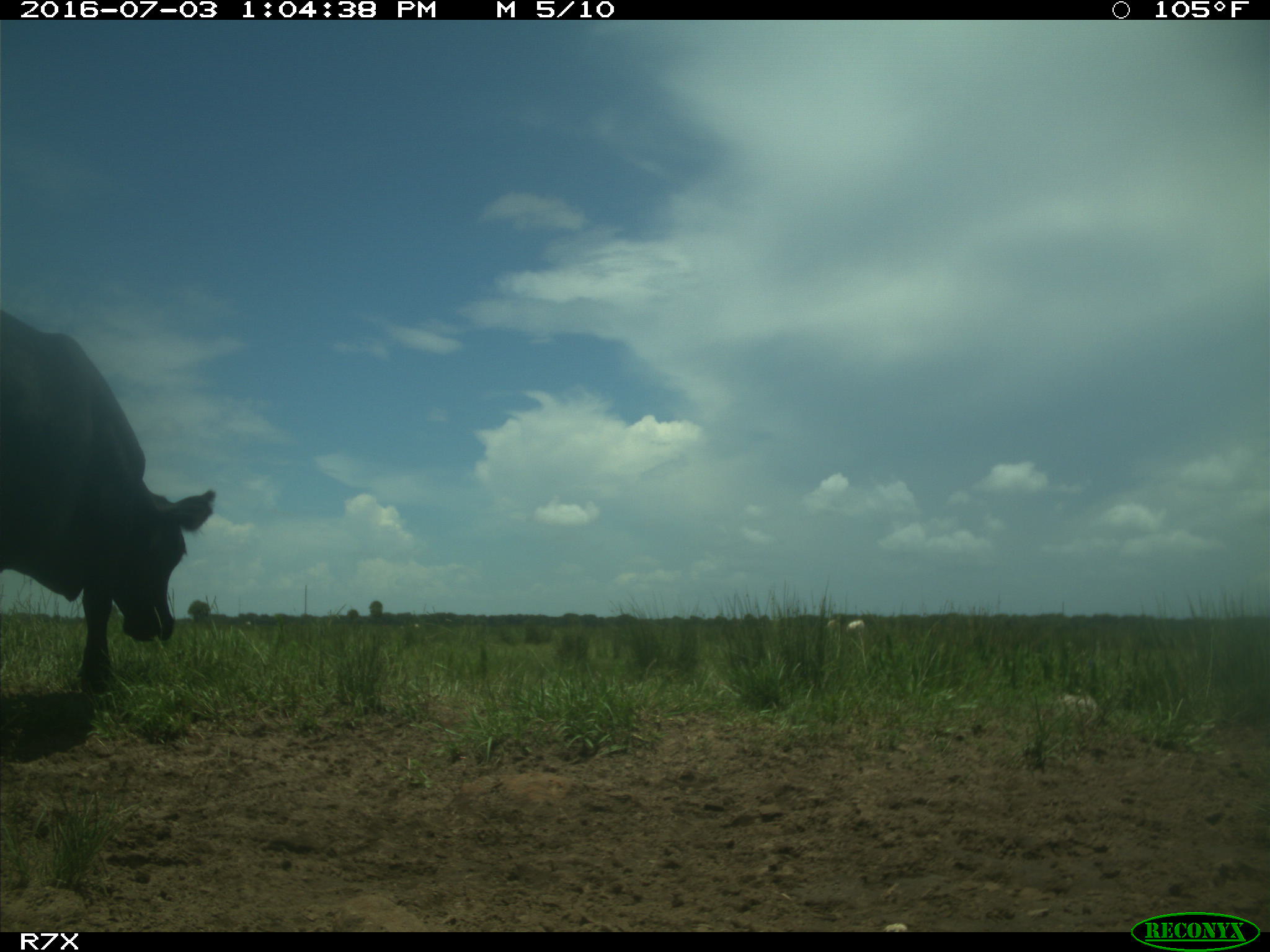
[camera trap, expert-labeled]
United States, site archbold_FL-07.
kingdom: Animalia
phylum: Chordata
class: Mammalia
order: Artiodactyla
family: Bovidae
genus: Bos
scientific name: Bos taurus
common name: domestic cow